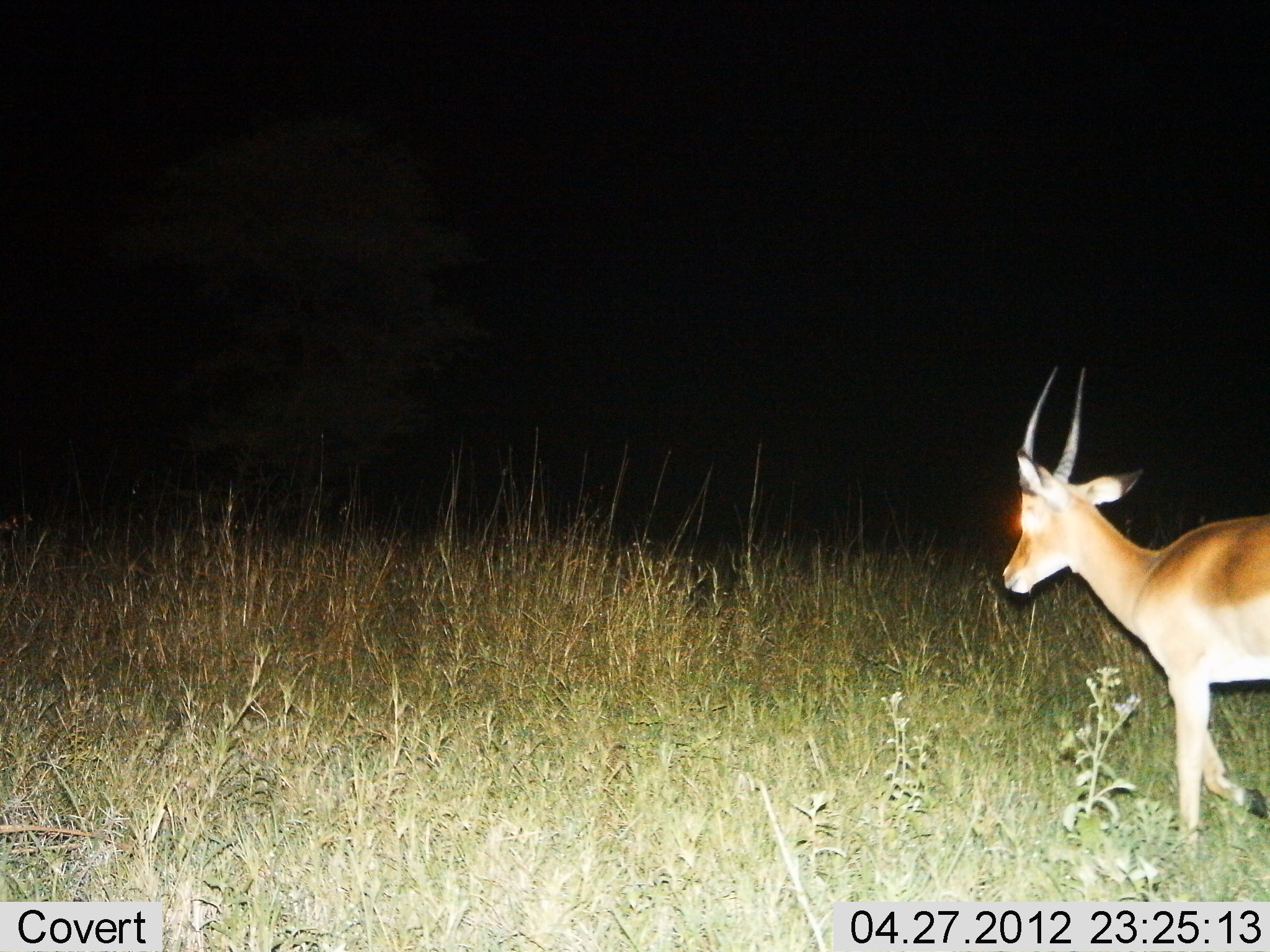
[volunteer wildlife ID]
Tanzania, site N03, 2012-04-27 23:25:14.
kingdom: Animalia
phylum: Chordata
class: Mammalia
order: Artiodactyla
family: Bovidae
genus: Nanger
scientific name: Nanger granti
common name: grant's gazelle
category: gazellegrants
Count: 1.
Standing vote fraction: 27%.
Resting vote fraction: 0%.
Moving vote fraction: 73%.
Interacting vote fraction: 0%.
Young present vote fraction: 0%.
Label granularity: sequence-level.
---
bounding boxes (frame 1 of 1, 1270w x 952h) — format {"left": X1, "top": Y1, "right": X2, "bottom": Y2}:
animal: {"left": 1000, "top": 363, "right": 1270, "bottom": 902}